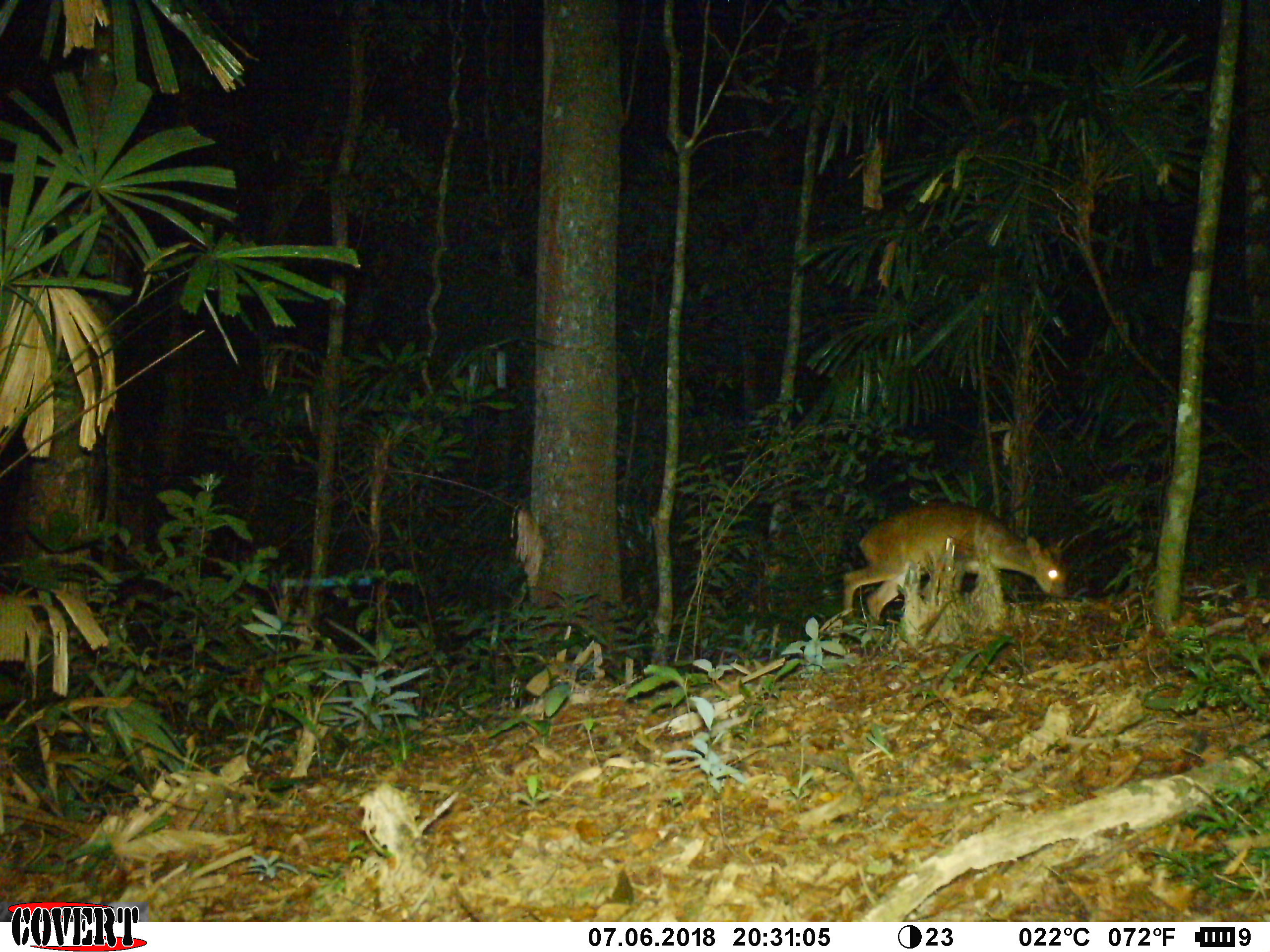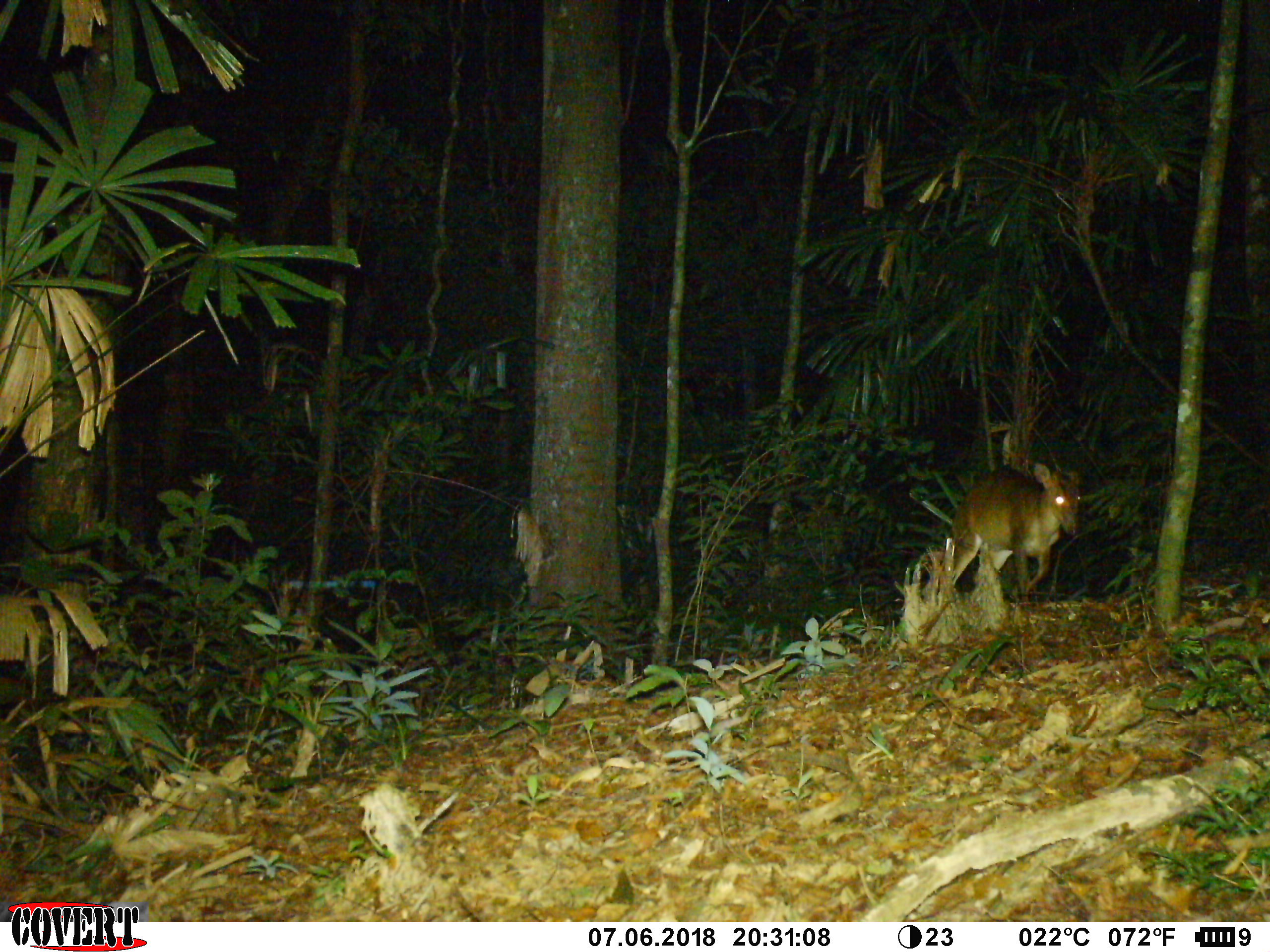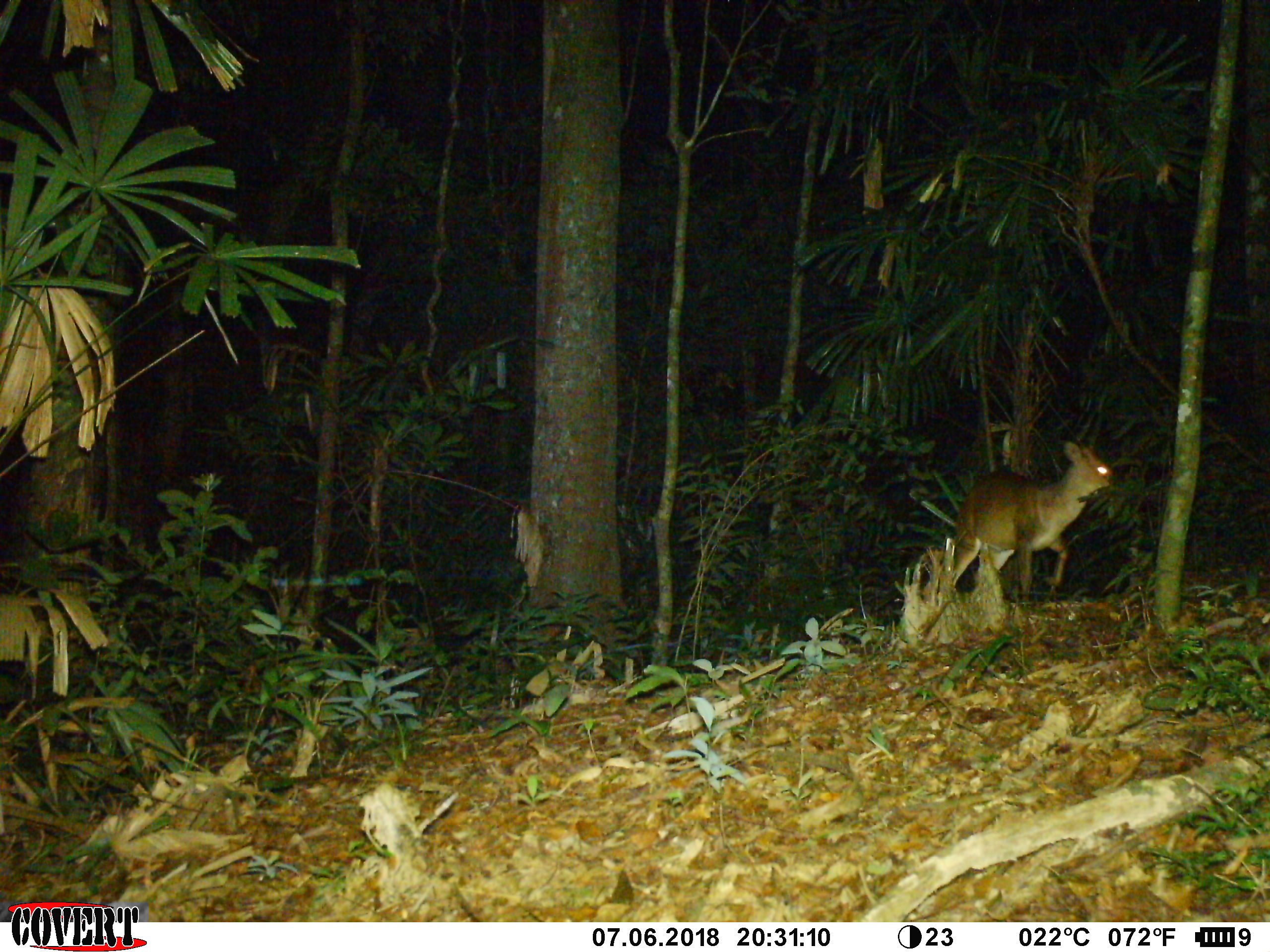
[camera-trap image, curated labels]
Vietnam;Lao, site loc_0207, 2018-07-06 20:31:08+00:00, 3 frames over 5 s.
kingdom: Animalia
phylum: Chordata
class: Mammalia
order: Artiodactyla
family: Cervidae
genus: Muntiacus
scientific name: Muntiacus vuquangensis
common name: large-antlered muntjac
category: large antlered muntjac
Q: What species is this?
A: Large antlered muntjac (large-antlered muntjac) (Muntiacus vuquangensis).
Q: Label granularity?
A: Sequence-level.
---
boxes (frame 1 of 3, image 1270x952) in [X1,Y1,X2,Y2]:
large antlered muntjac: [843,500,1068,625]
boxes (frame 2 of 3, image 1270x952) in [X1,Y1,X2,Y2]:
large antlered muntjac: [951,461,1082,613]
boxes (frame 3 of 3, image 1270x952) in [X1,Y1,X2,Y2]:
large antlered muntjac: [950,442,1115,601]